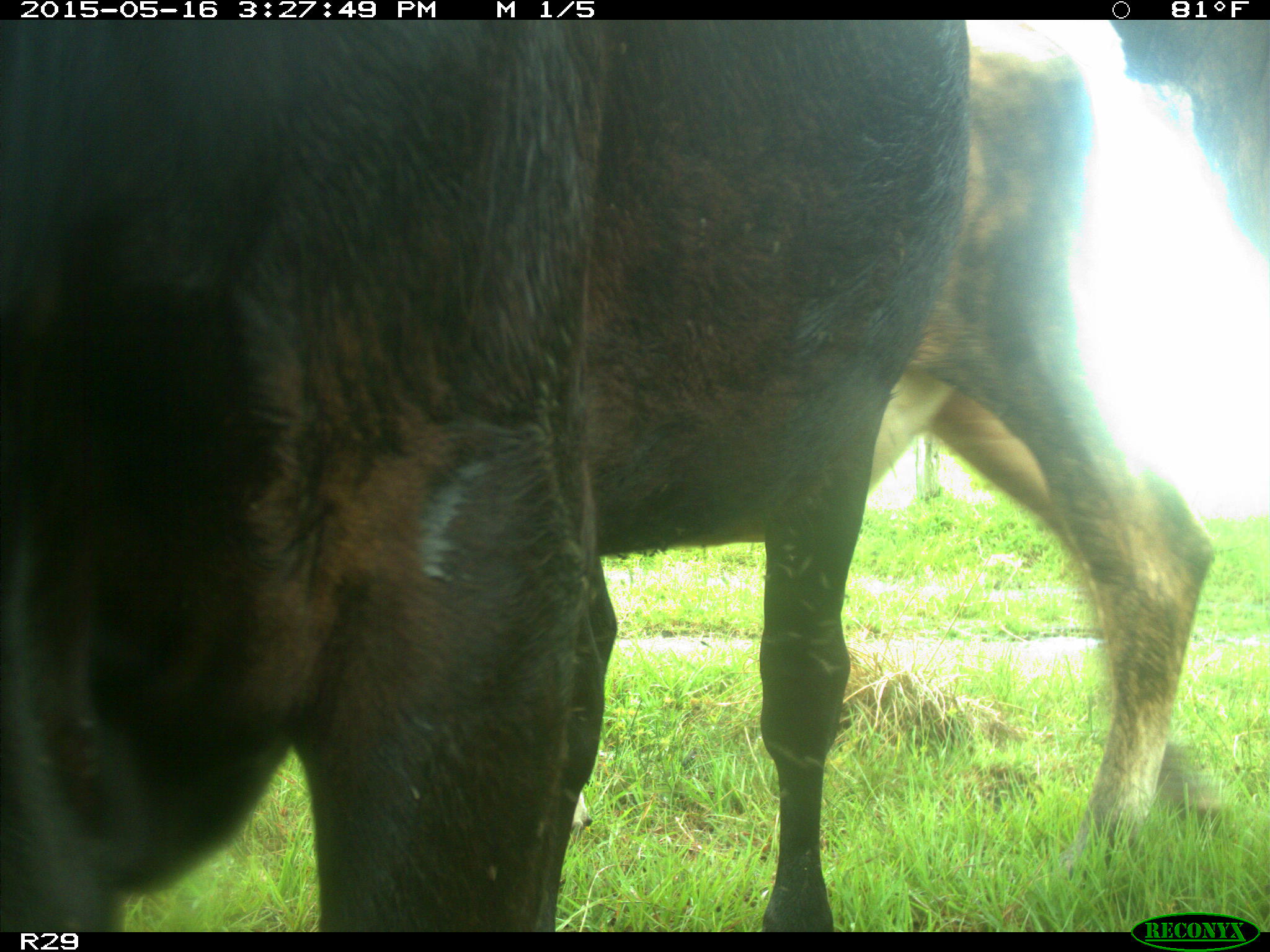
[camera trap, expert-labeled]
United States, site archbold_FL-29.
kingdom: Animalia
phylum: Chordata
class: Mammalia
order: Artiodactyla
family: Bovidae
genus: Bos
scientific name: Bos taurus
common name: domestic cow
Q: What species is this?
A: Bos taurus (domestic cow).